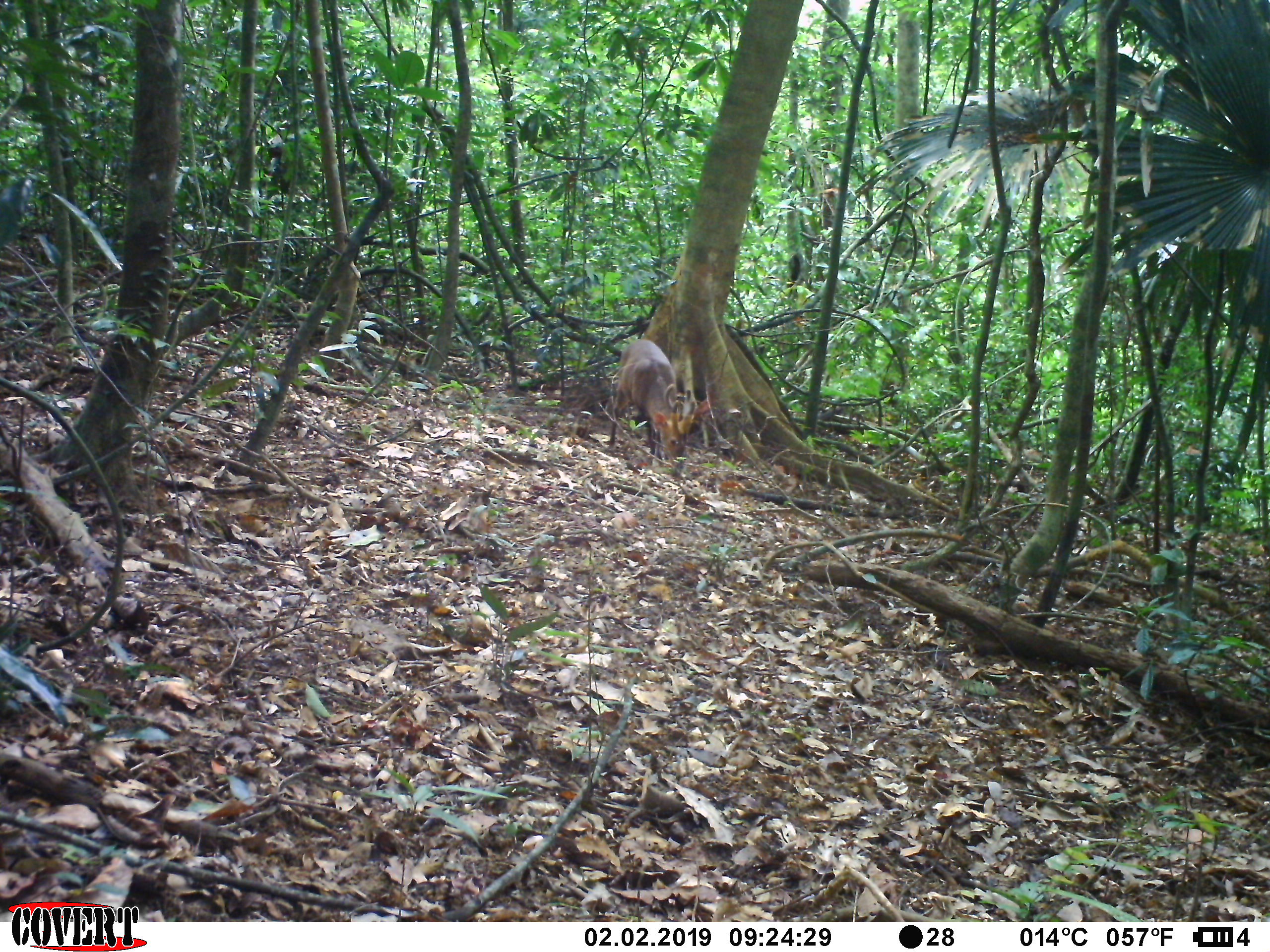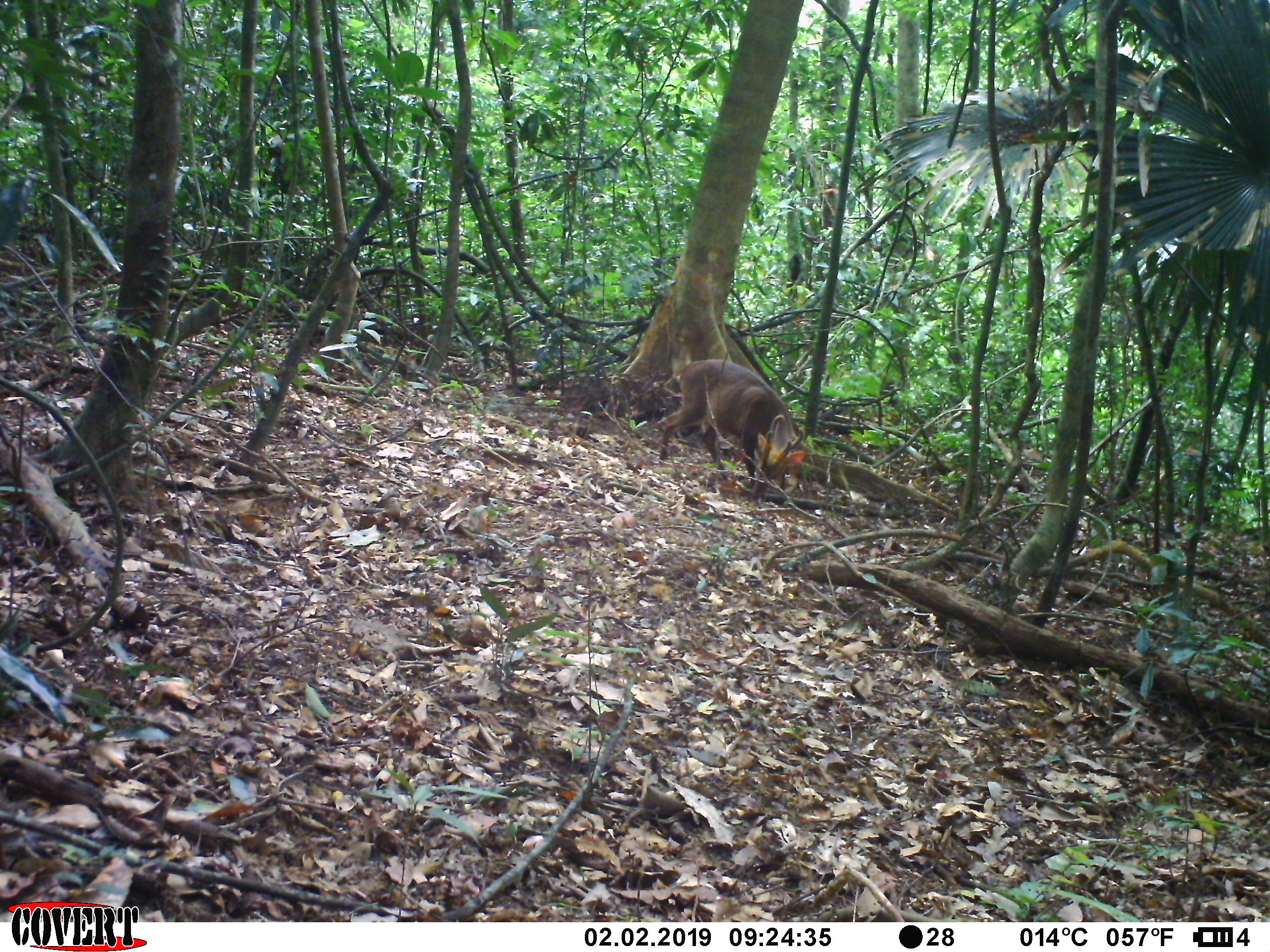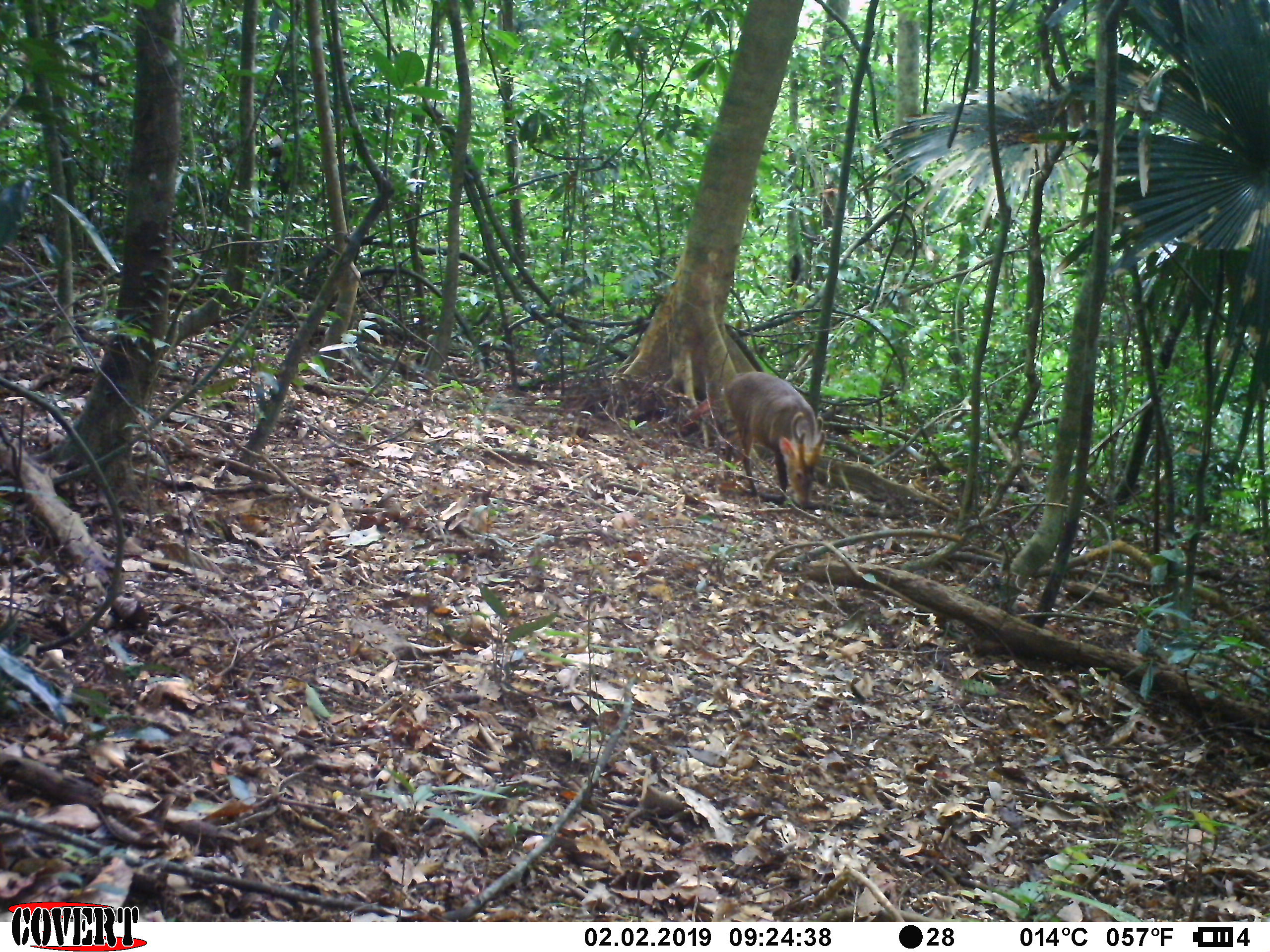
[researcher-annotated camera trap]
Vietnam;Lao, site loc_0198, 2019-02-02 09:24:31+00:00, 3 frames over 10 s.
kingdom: Animalia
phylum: Chordata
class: Mammalia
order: Artiodactyla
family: Cervidae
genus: Muntiacus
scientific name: Muntiacus vuquangensis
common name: large-antlered muntjac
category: large antlered muntjac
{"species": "large antlered muntjac (large-antlered muntjac) (Muntiacus vuquangensis)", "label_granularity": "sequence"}